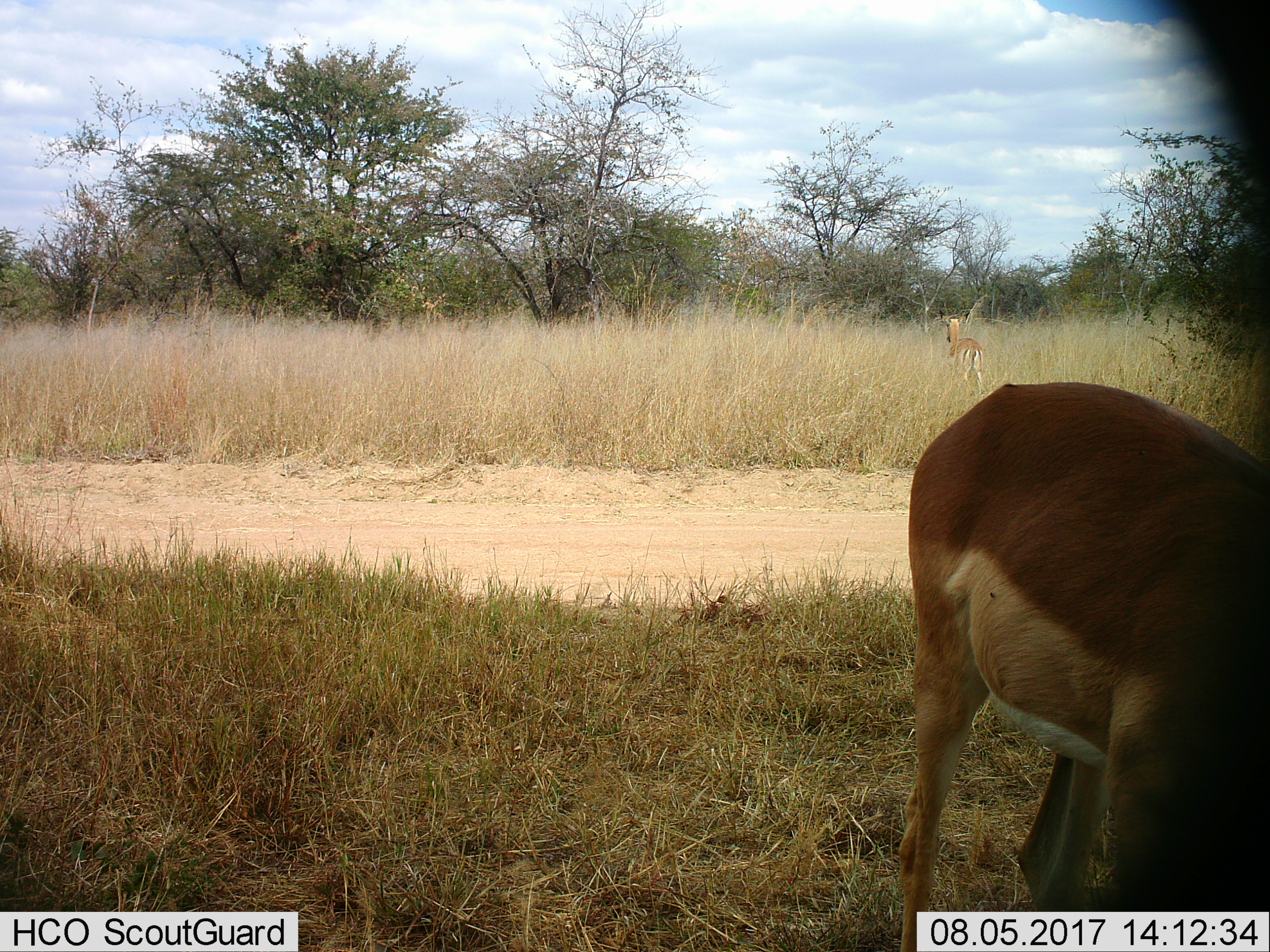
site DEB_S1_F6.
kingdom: Animalia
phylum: Chordata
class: Mammalia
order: Artiodactyla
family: Bovidae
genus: Aepyceros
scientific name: Aepyceros melampus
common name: impala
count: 2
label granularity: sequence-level